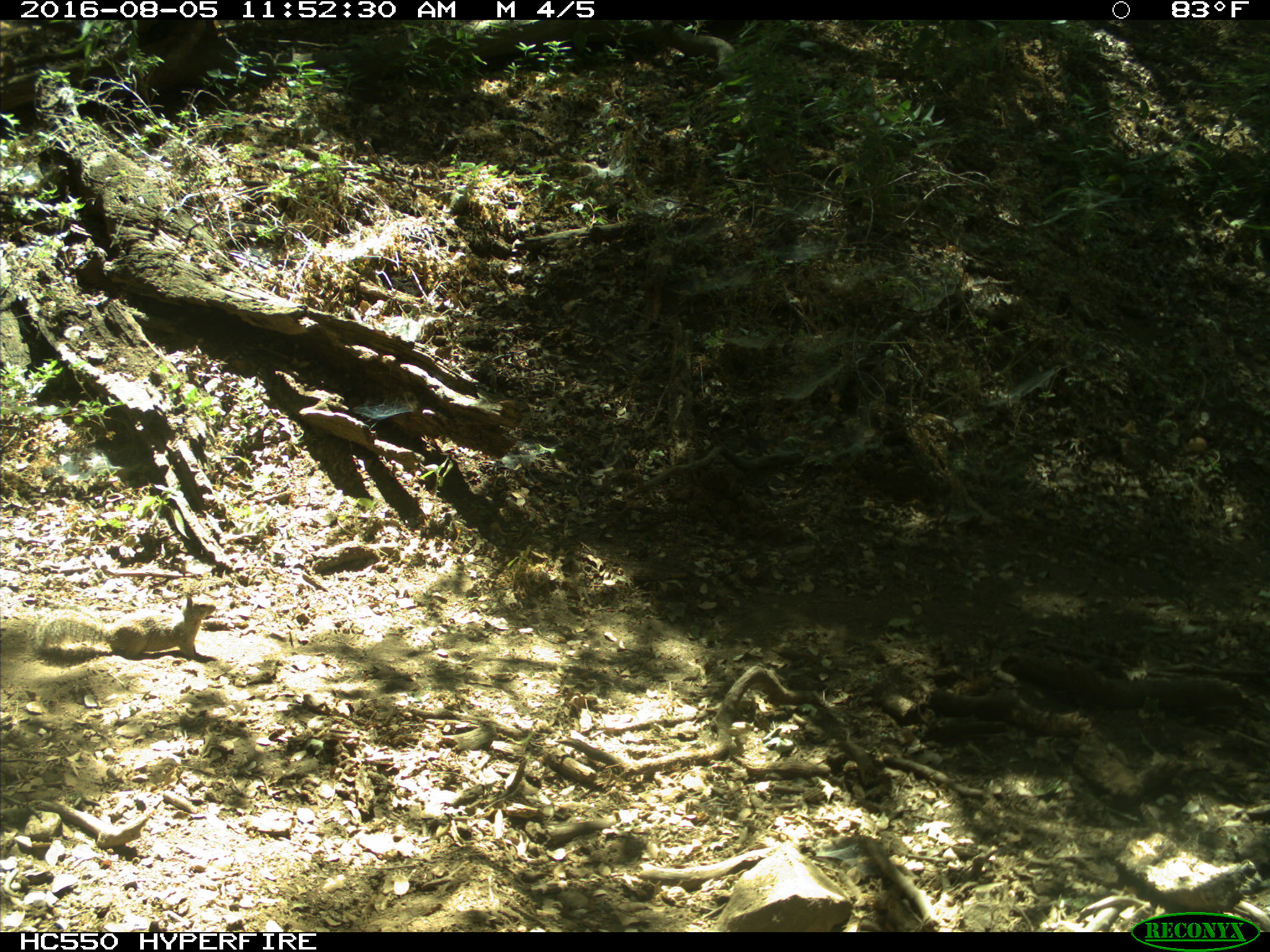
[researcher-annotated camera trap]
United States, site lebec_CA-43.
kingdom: Animalia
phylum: Chordata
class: Mammalia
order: Rodentia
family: Sciuridae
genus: Otospermophilus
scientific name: Otospermophilus beecheyi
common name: california ground squirrel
Otospermophilus beecheyi (california ground squirrel).